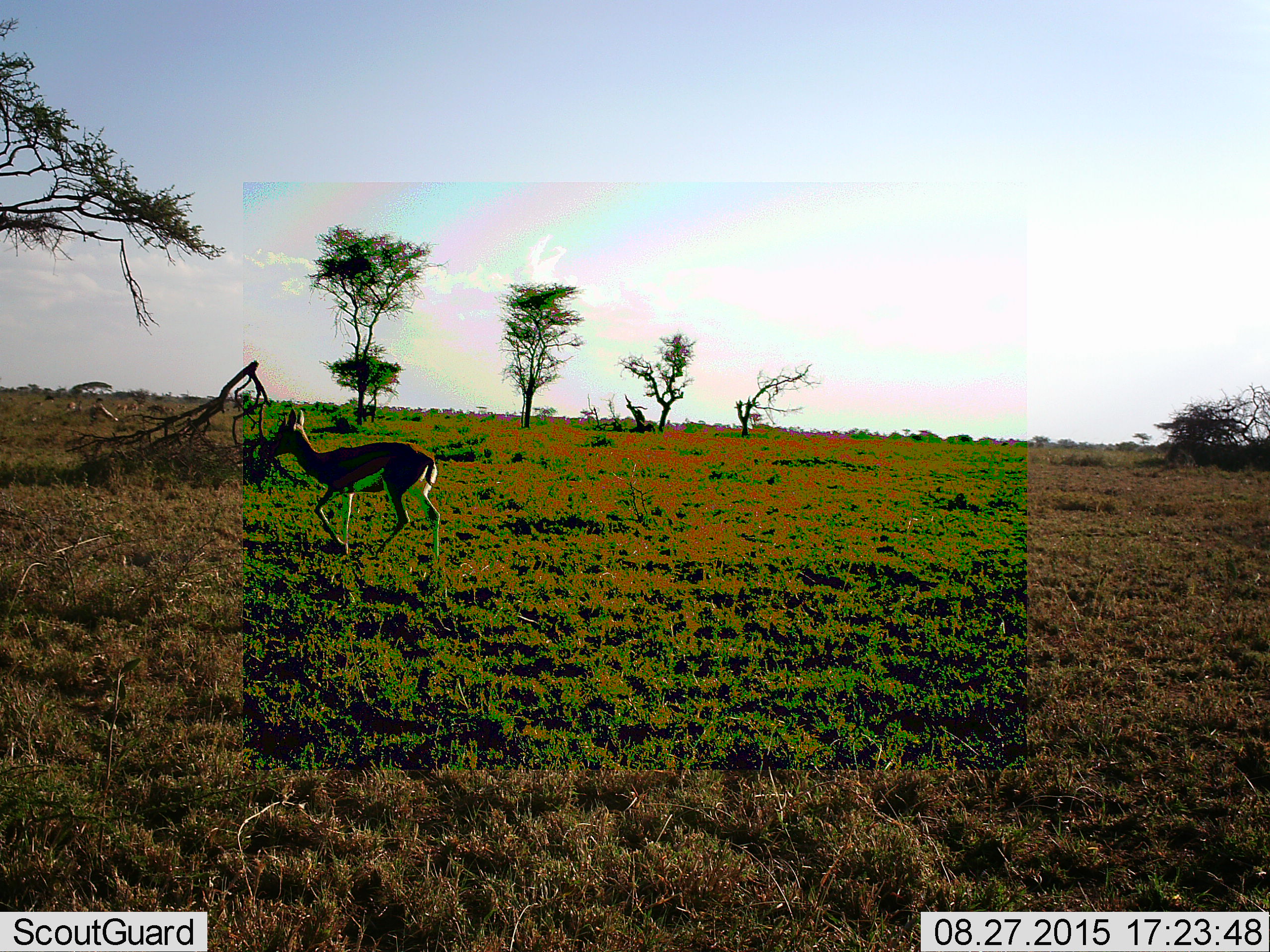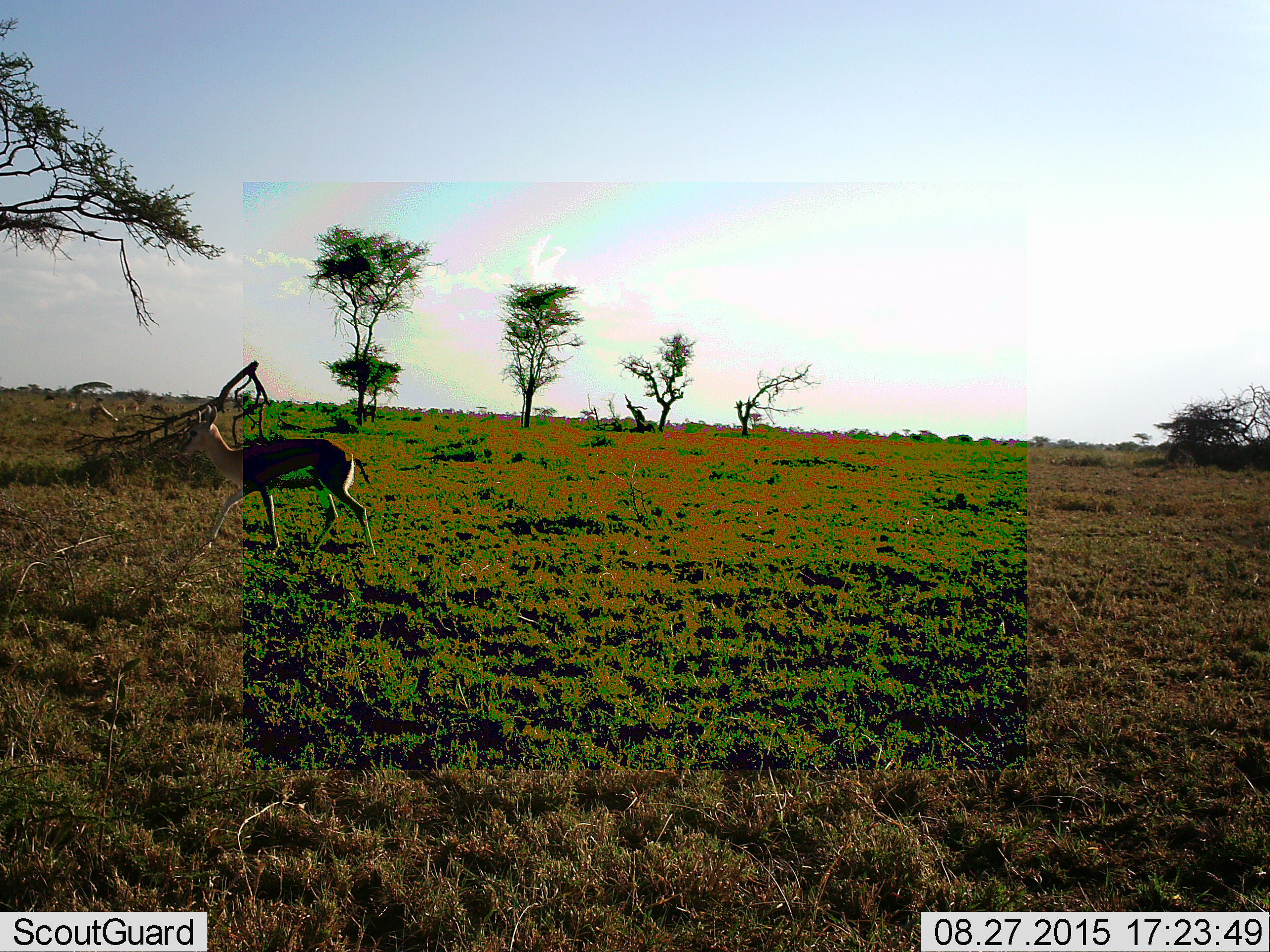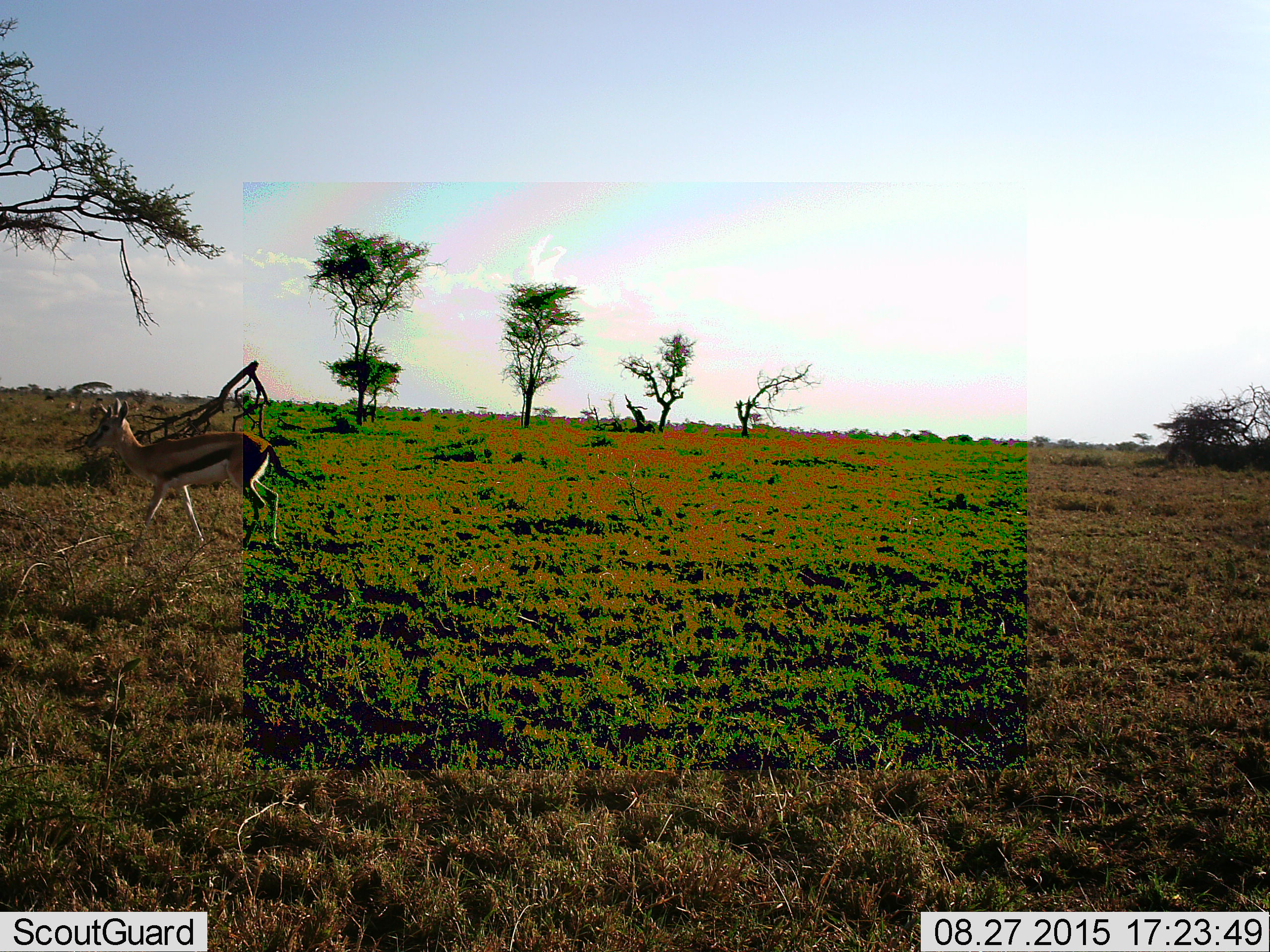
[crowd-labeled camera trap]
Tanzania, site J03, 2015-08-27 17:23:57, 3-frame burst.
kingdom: Animalia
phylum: Chordata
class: Mammalia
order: Artiodactyla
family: Bovidae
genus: Eudorcas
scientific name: Eudorcas thomsonii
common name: thomson's gazelle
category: gazellethomsons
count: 1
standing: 11%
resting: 0%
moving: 100%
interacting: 0%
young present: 0%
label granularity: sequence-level